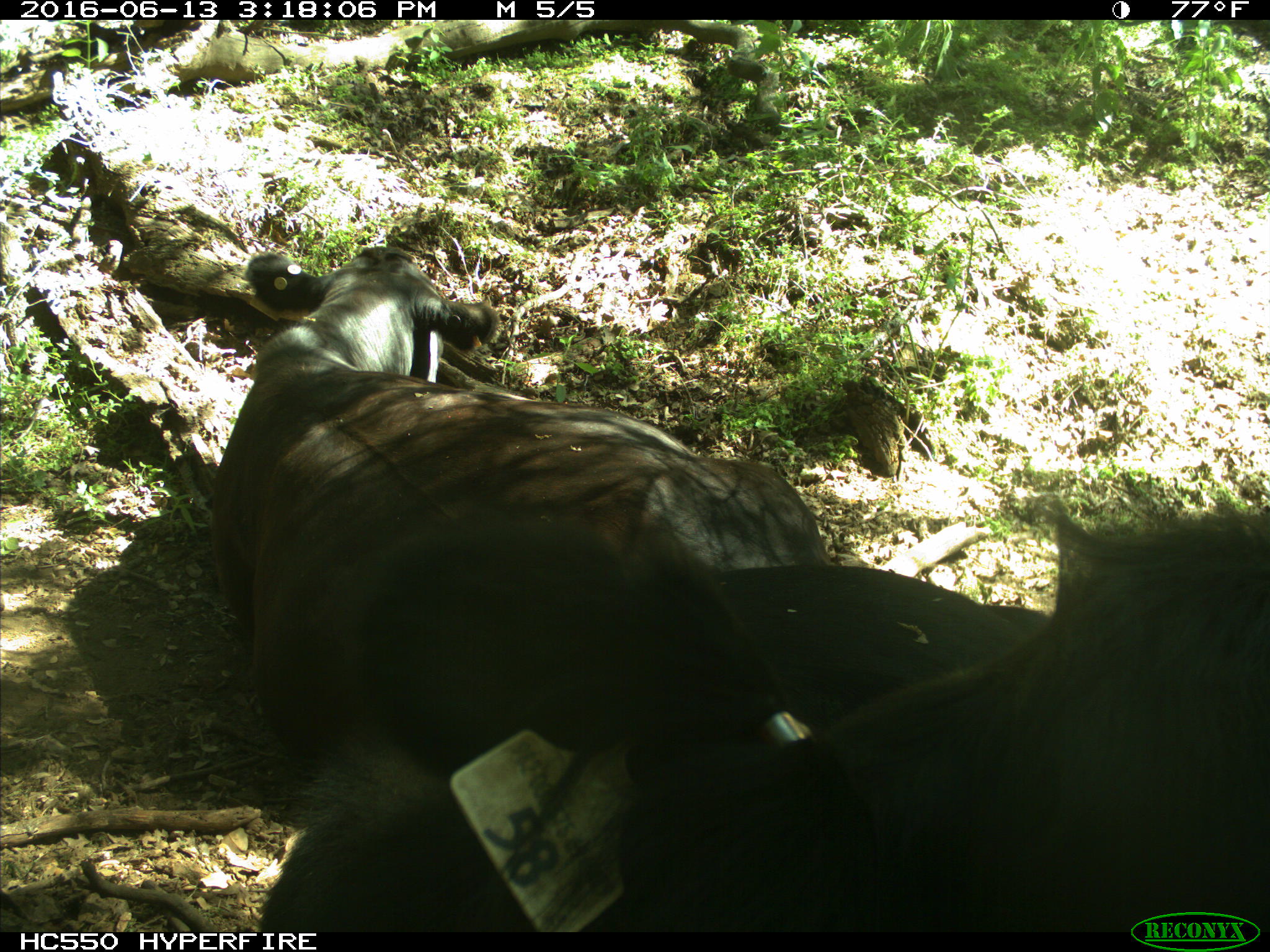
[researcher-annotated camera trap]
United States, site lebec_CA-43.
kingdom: Animalia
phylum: Chordata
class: Mammalia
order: Artiodactyla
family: Bovidae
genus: Bos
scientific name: Bos taurus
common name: domestic cow